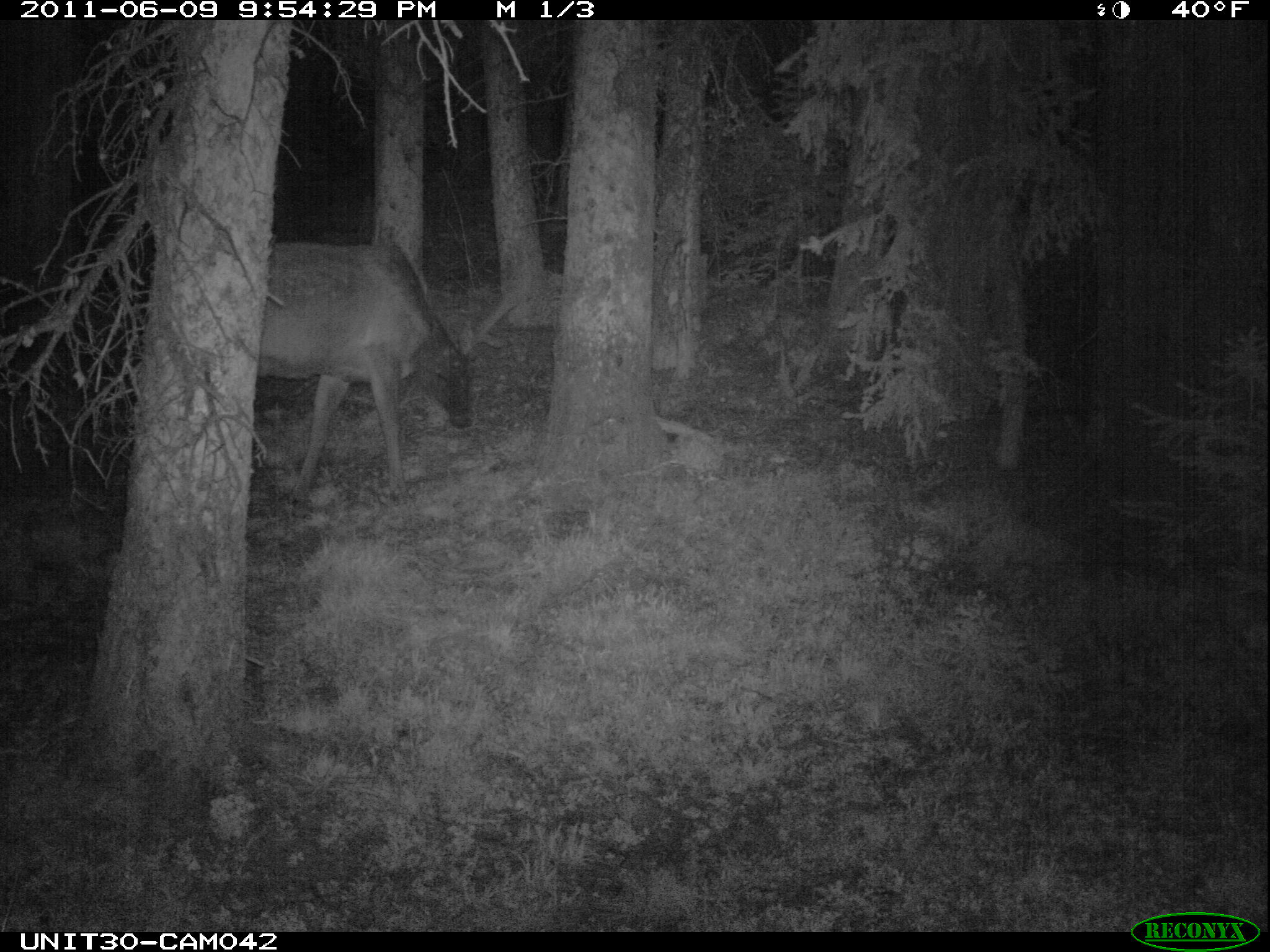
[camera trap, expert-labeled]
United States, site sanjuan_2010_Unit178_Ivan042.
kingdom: Animalia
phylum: Chordata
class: Mammalia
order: Artiodactyla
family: Cervidae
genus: Cervus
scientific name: Cervus elaphus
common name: red deer